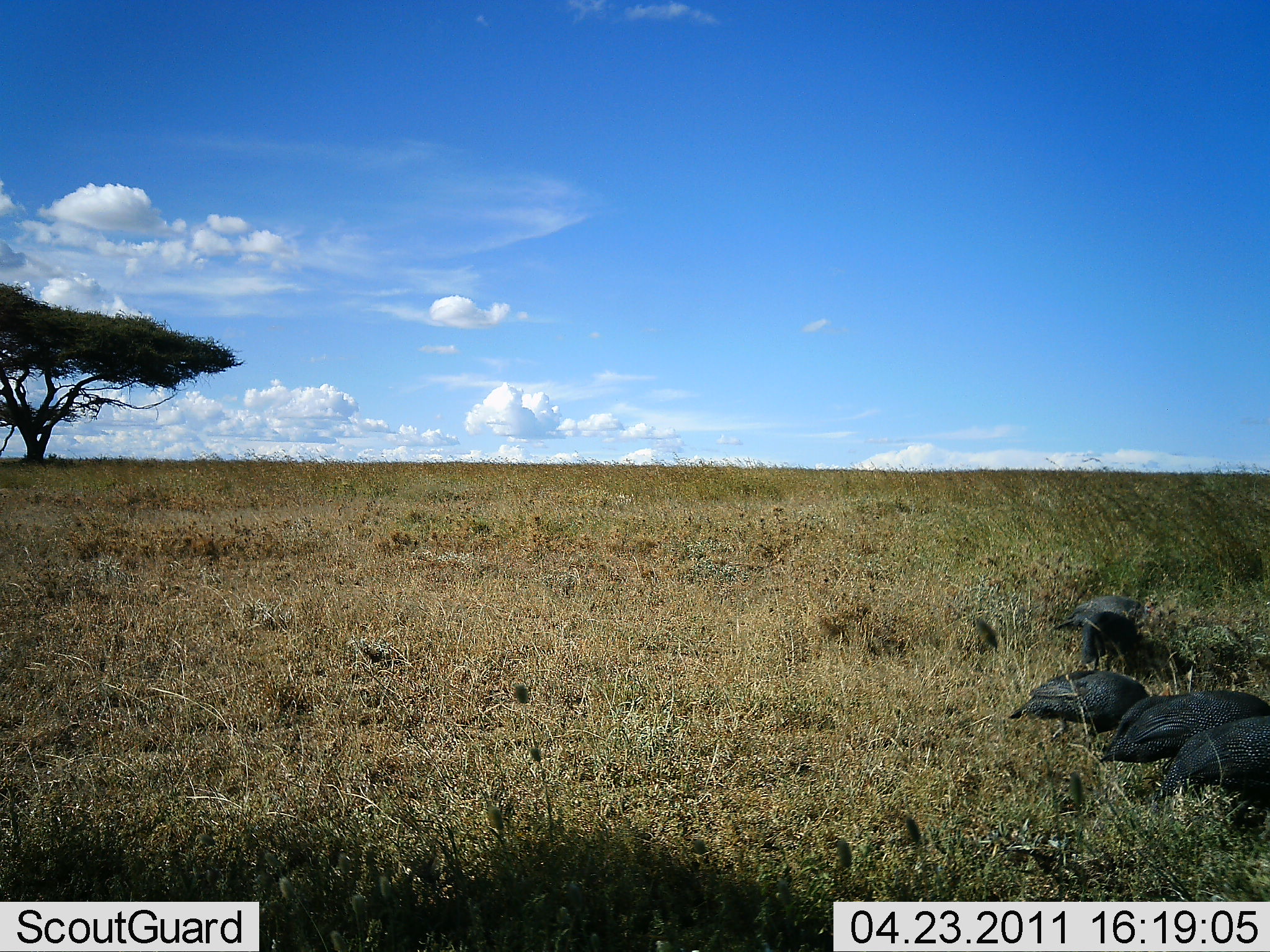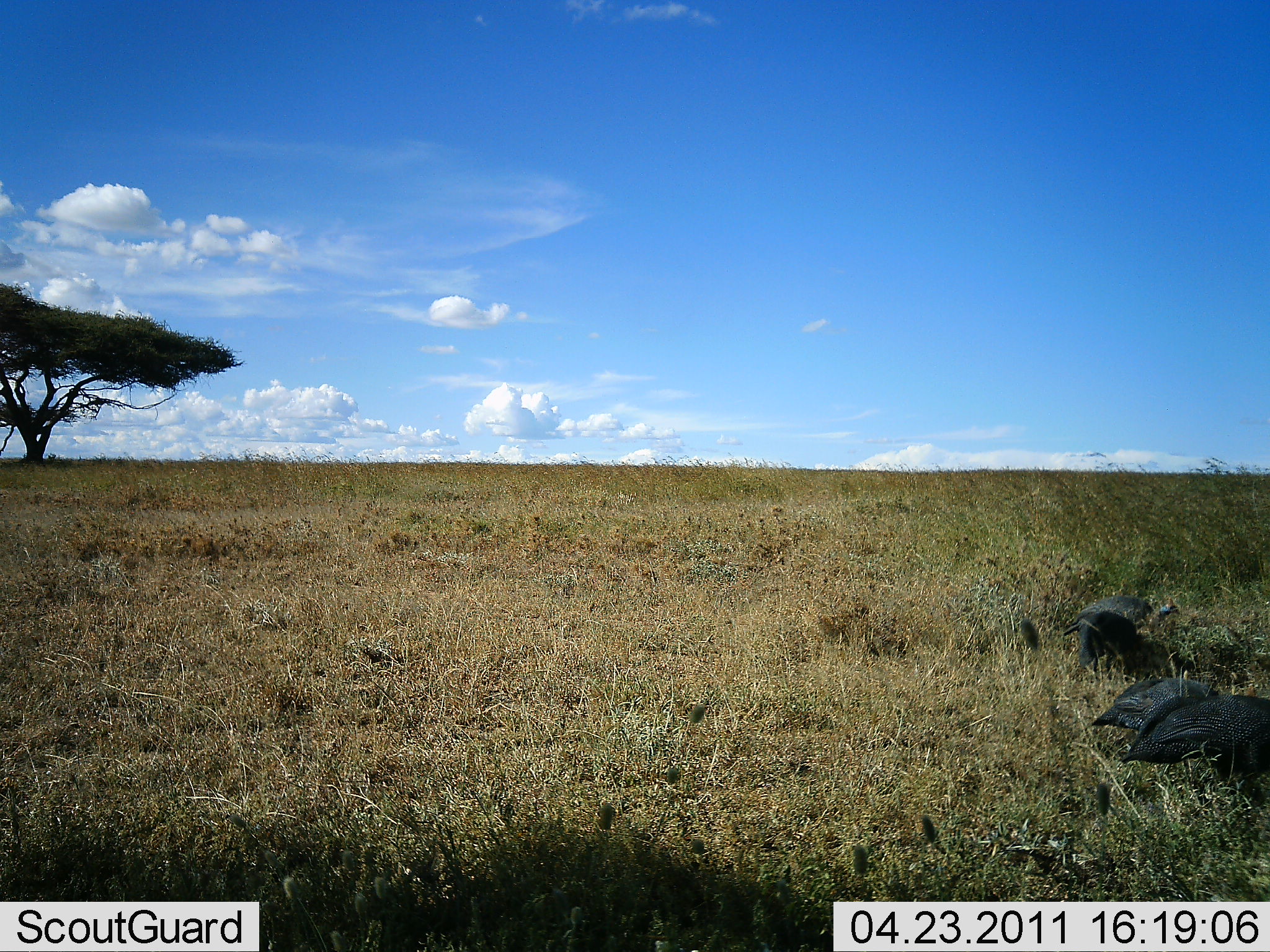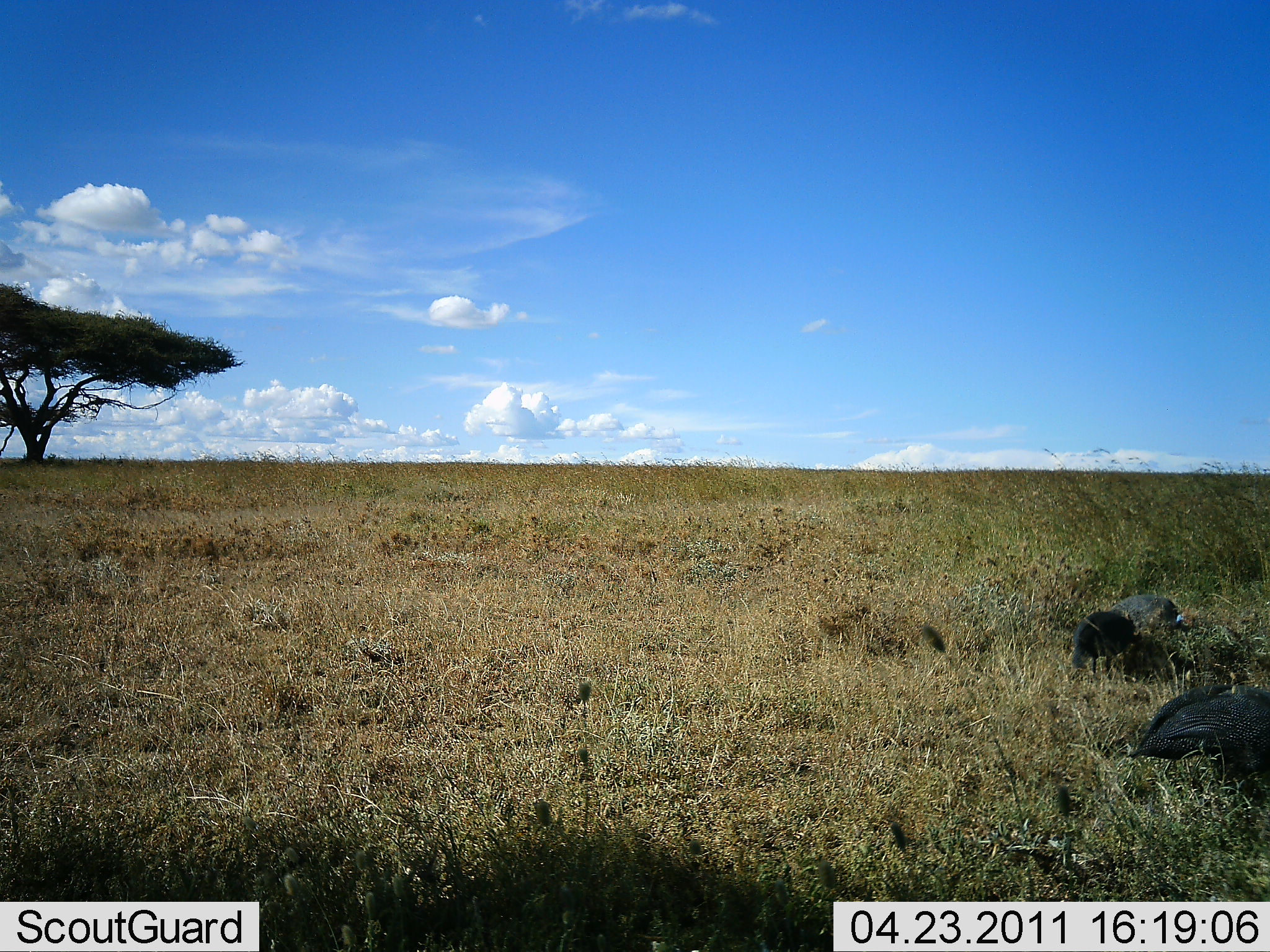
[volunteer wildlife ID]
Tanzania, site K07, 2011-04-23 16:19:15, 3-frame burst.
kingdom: Animalia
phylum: Chordata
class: Aves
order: Galliformes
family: Numididae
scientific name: Numididae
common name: guinea fowl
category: guineafowl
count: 5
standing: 7%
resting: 0%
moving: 14%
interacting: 0%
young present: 0%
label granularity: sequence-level